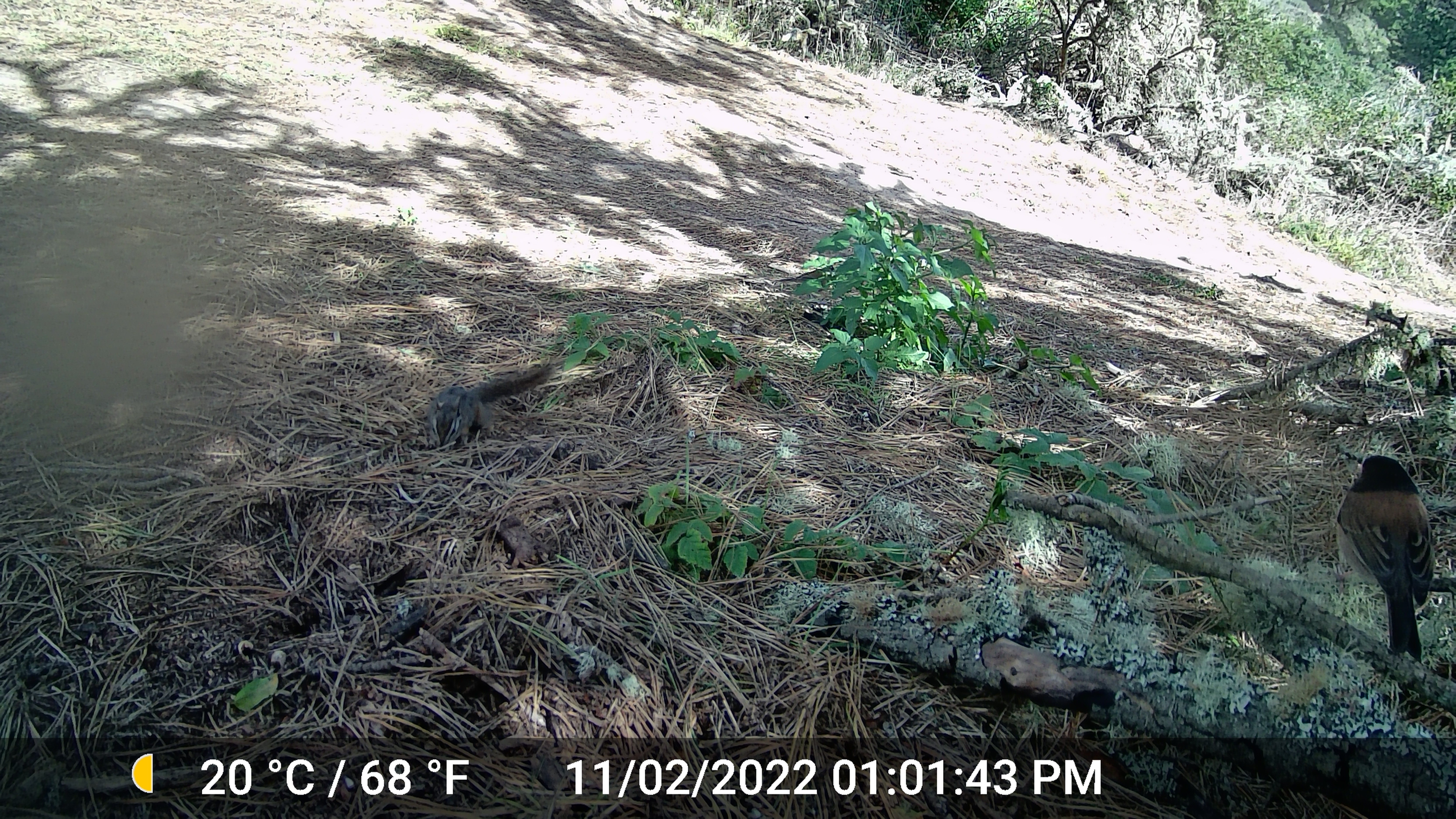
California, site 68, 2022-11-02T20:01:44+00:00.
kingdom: Animalia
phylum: Chordata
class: Aves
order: Passeriformes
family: Passerellidae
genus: Junco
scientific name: Junco hyemalis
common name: dark-eyed junco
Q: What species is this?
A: Dark-eyed junco (Junco hyemalis).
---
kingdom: Animalia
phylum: Chordata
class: Mammalia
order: Rodentia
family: Sciuridae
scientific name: Sciuridae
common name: squirrel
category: unknown squirrel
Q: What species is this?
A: Unknown squirrel (squirrel) (Sciuridae).